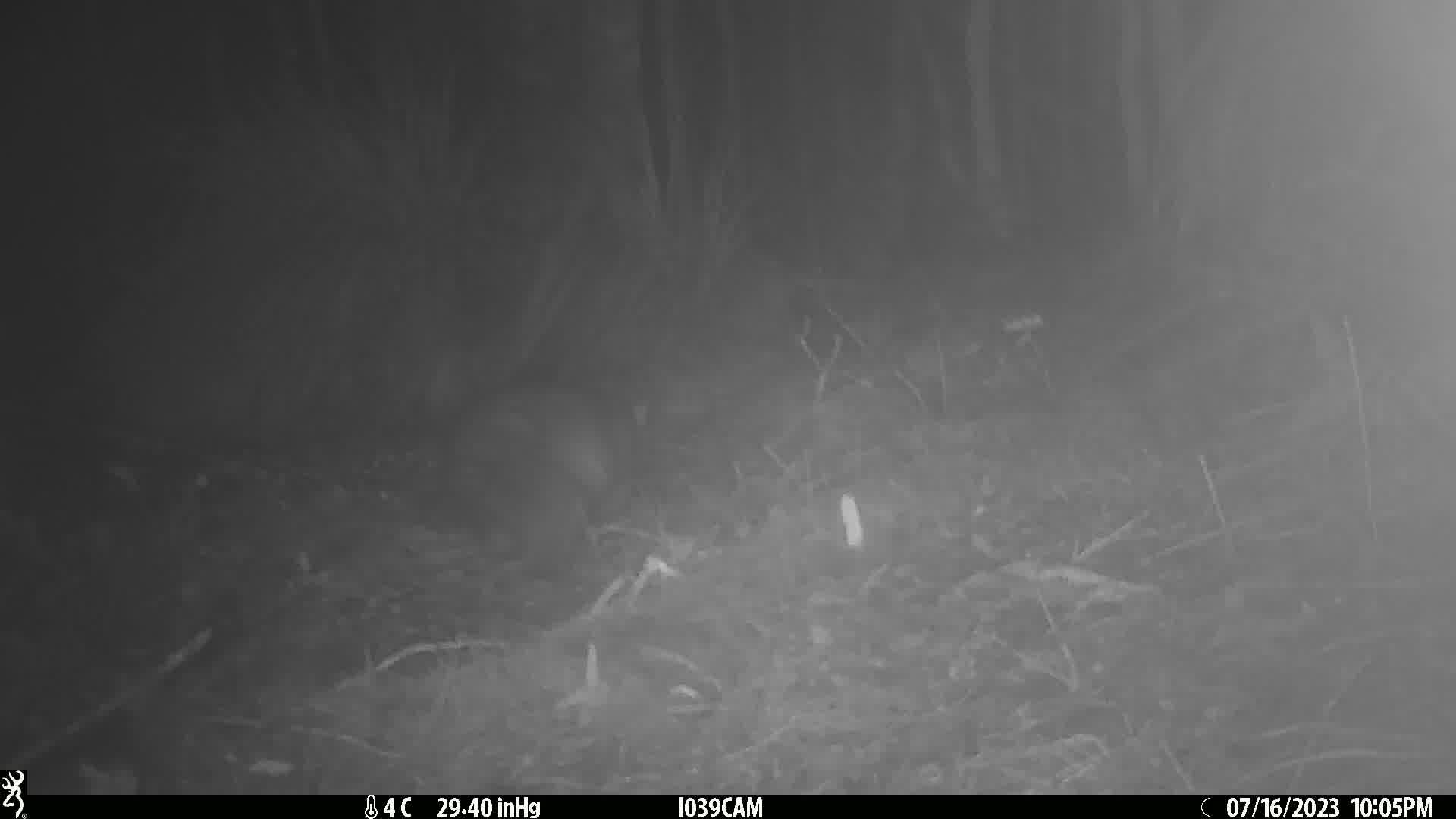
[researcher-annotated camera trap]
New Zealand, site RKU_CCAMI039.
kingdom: Animalia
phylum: Chordata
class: Mammalia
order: Diprotodontia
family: Phalangeridae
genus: Trichosurus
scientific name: Trichosurus vulpecula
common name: common brushtail possum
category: possum